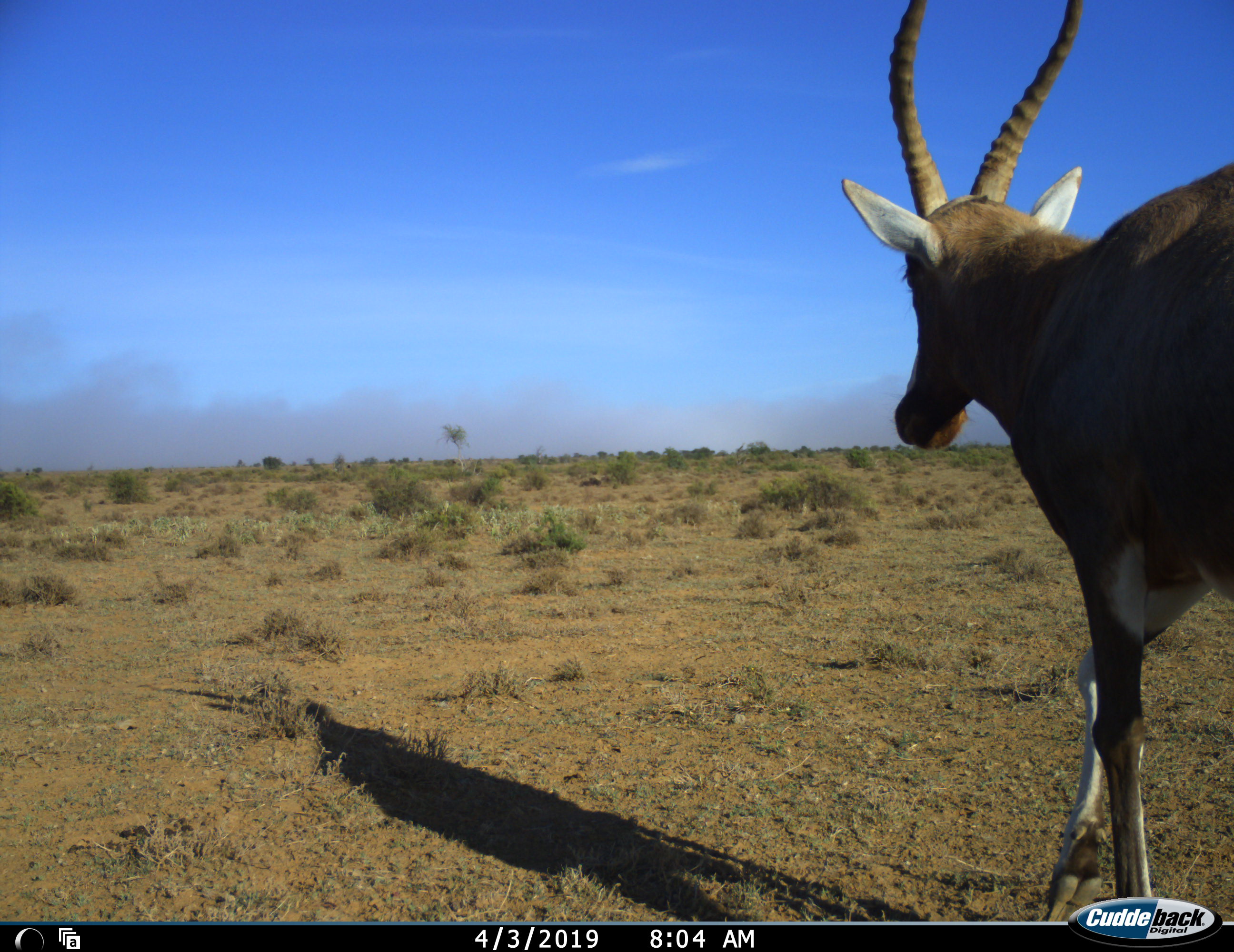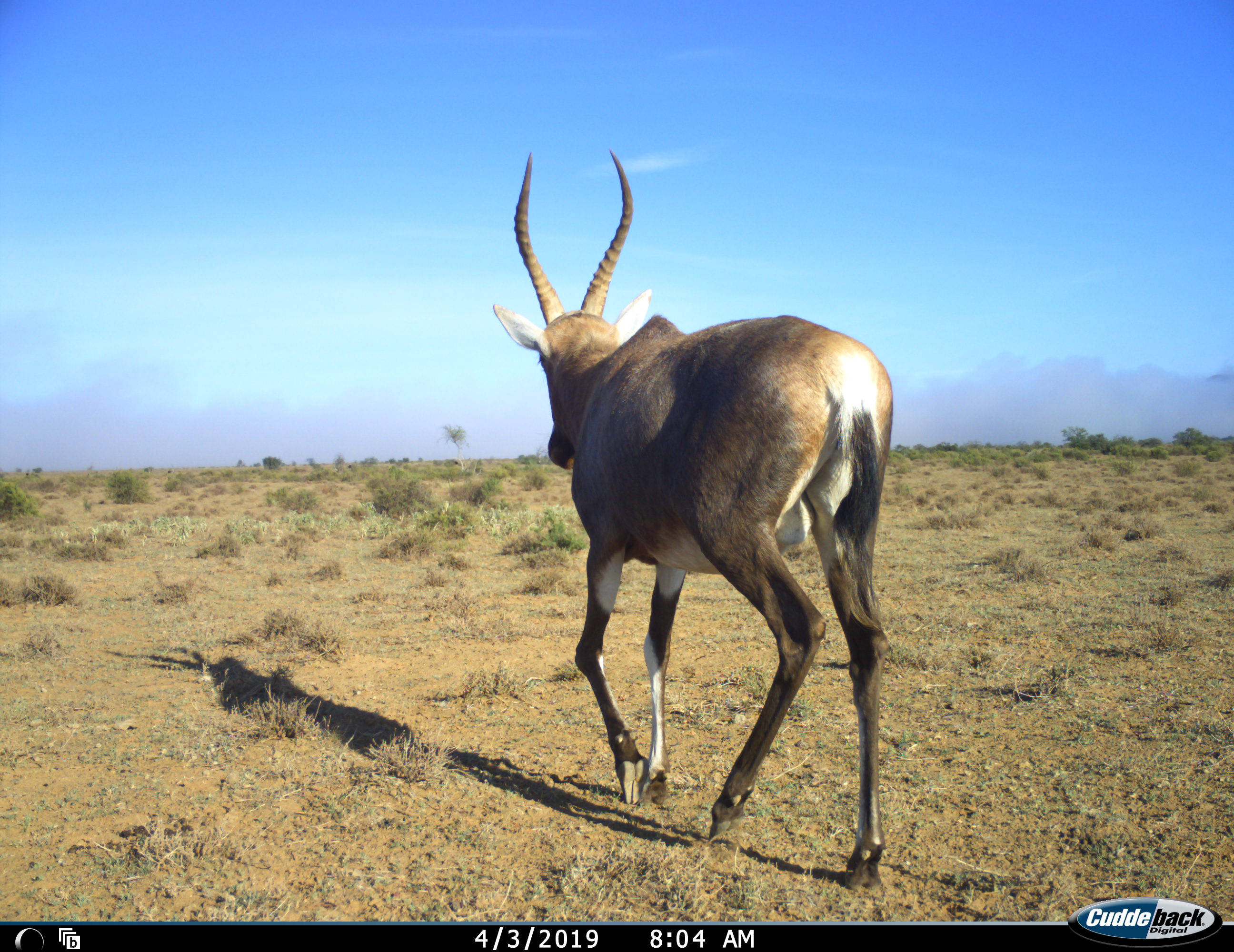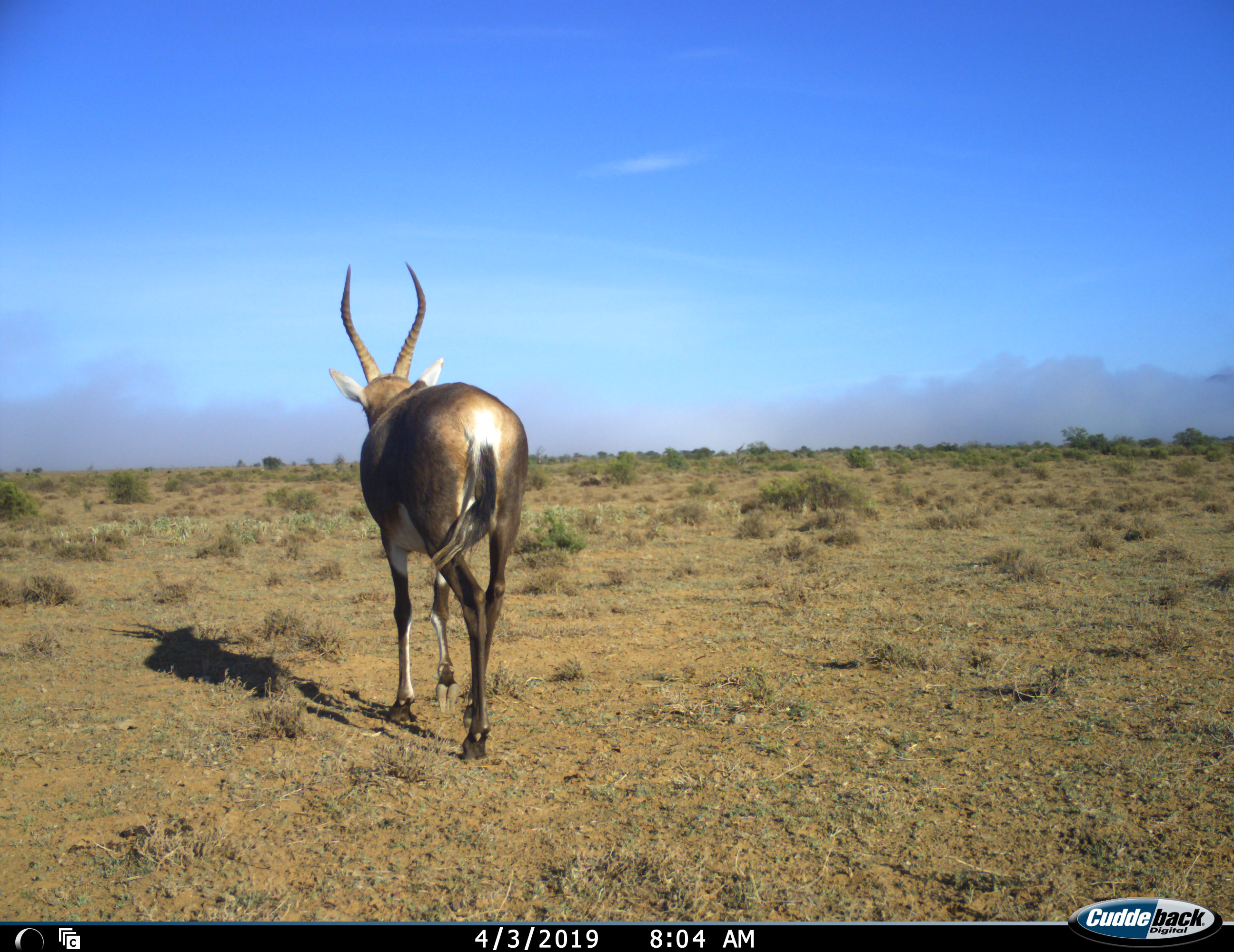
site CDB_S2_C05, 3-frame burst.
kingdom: Animalia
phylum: Chordata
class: Mammalia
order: Artiodactyla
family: Bovidae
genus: Damaliscus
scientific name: Damaliscus pygargus phillipsi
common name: blesbok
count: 1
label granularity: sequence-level